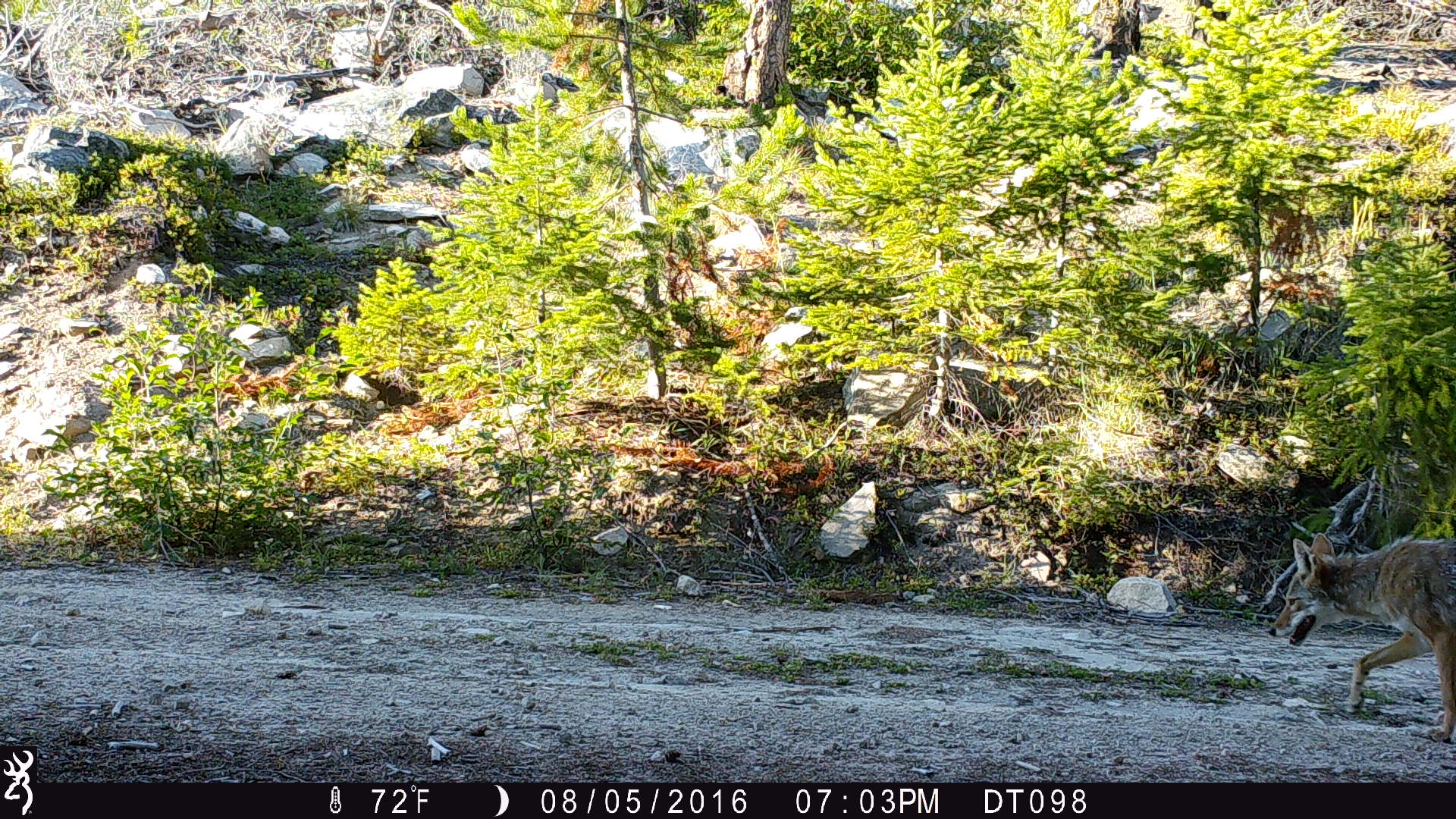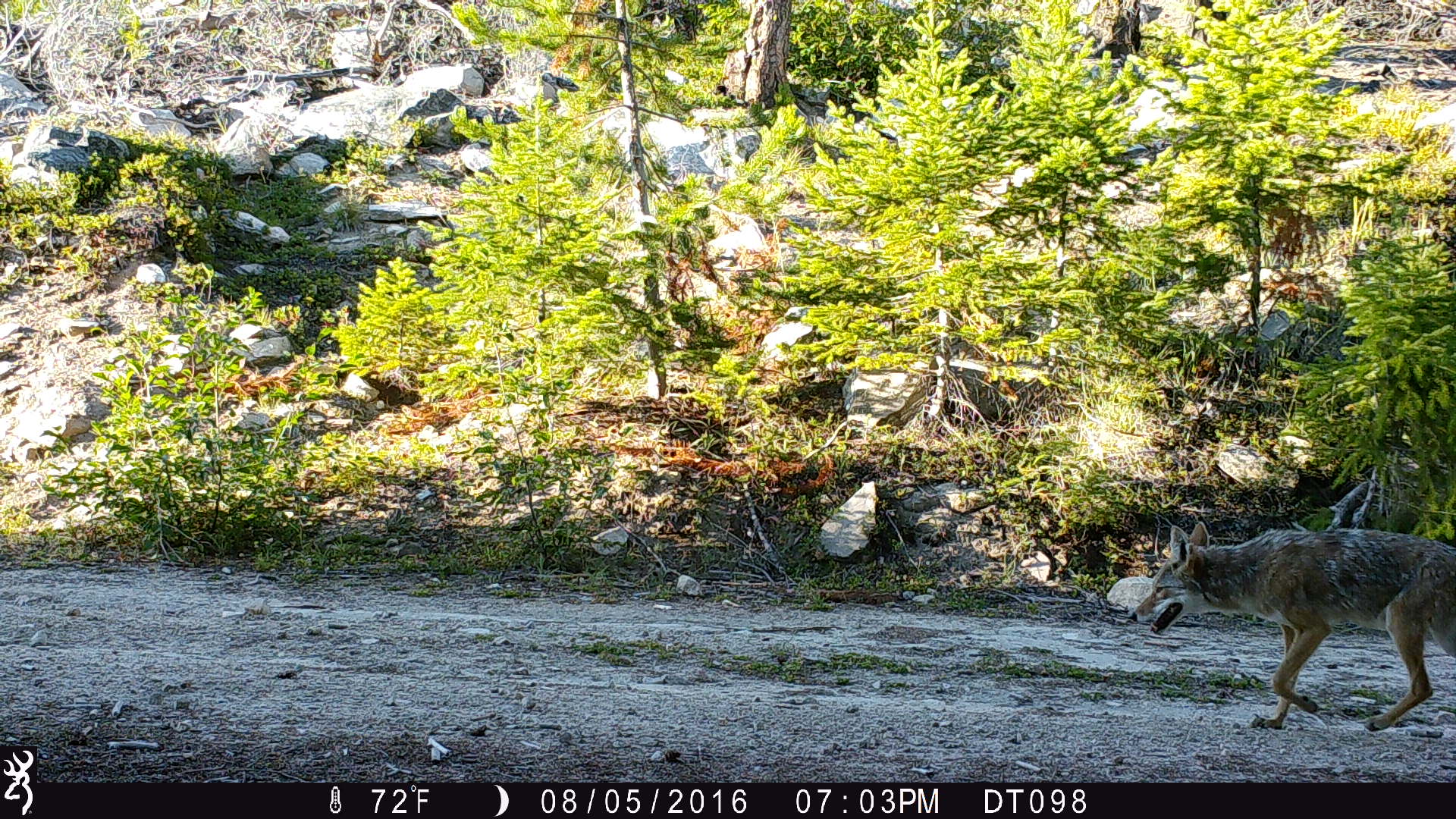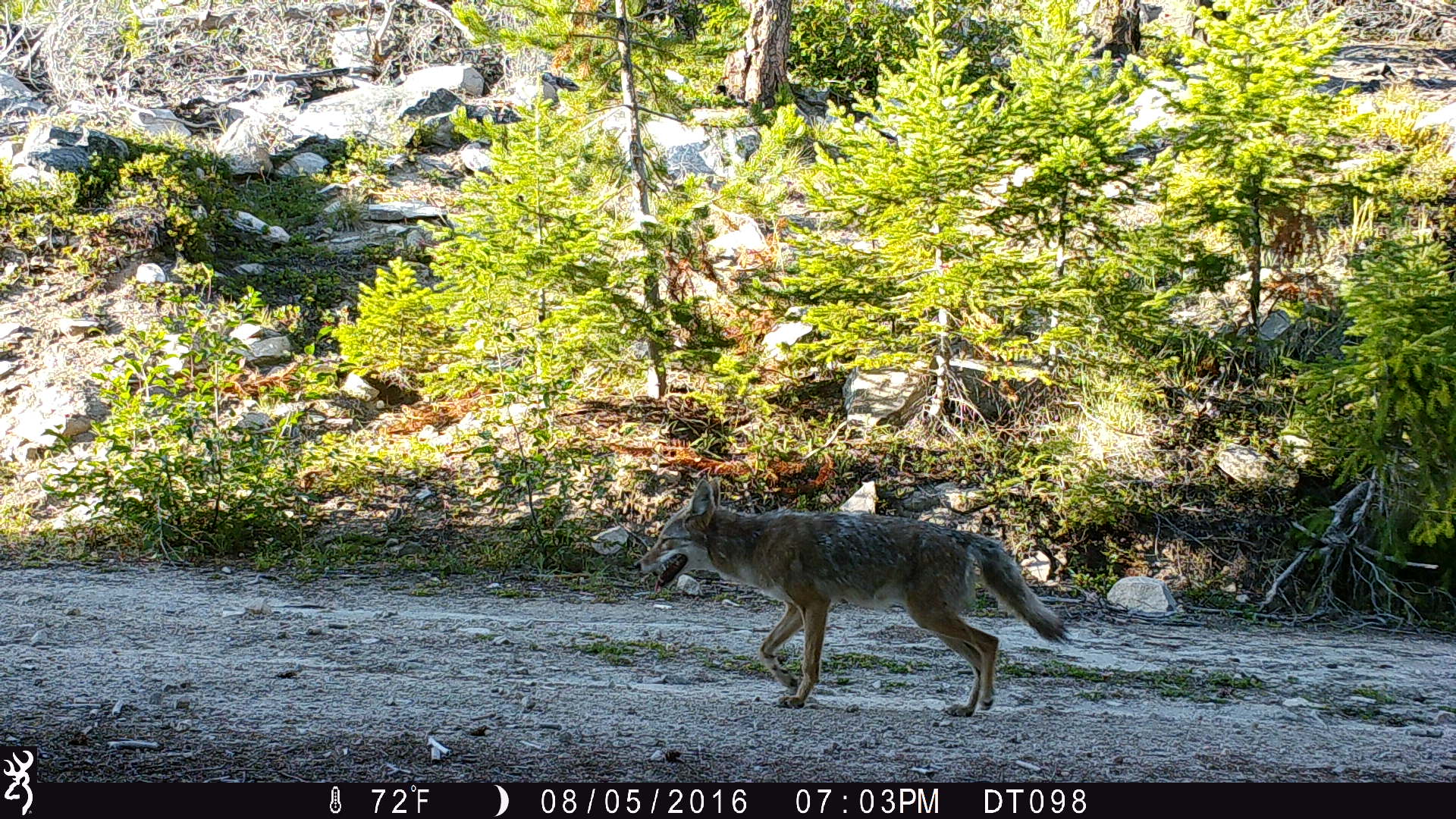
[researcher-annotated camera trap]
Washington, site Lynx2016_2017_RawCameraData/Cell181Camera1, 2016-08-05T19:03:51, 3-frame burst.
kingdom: Animalia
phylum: Chordata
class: Mammalia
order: Carnivora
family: Canidae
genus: Canis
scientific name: Canis latrans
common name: coyote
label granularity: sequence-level